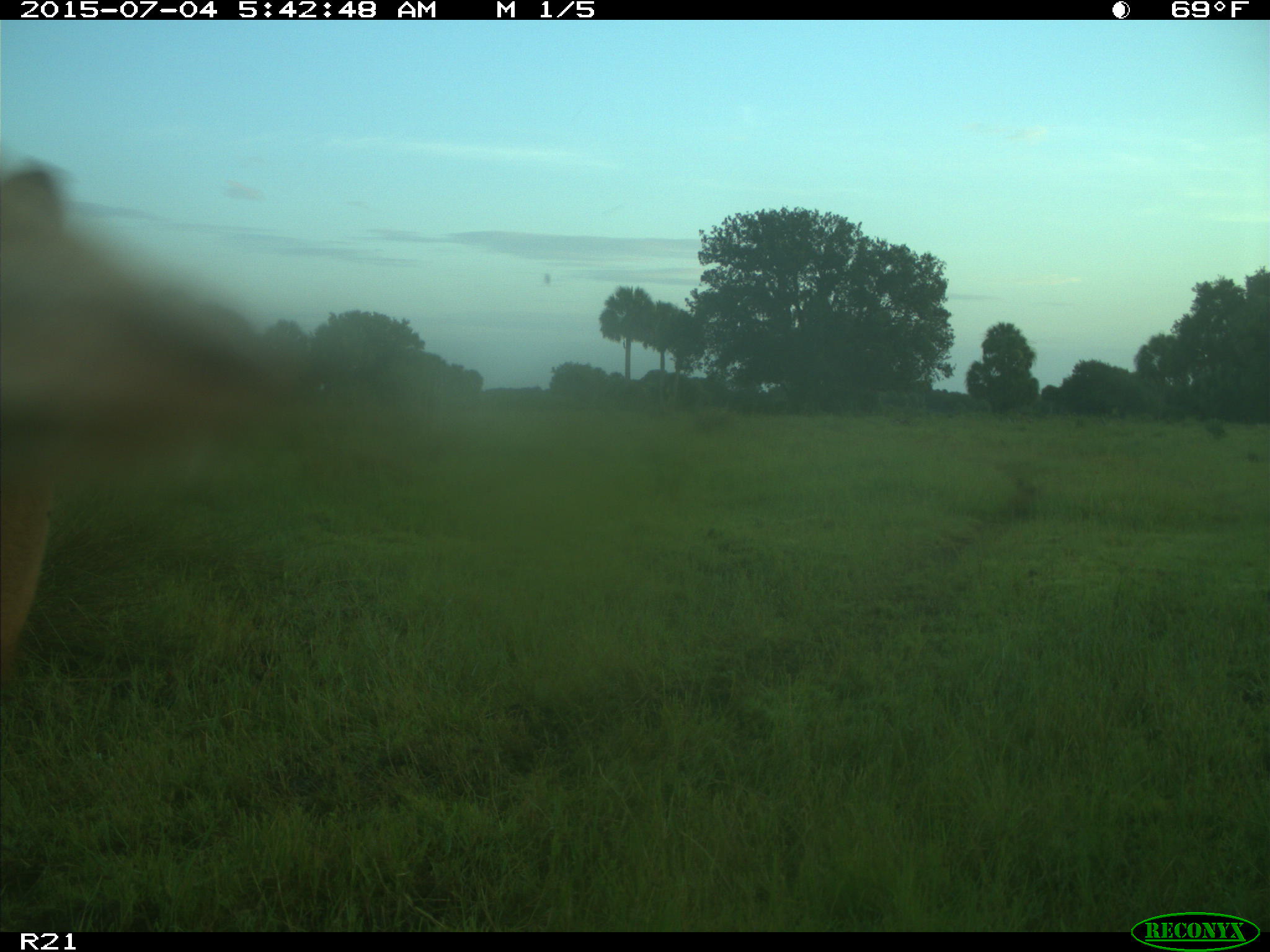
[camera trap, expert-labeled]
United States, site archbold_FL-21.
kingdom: Animalia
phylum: Chordata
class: Mammalia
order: Artiodactyla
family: Bovidae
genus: Bos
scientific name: Bos taurus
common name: domestic cow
Bos taurus (domestic cow).